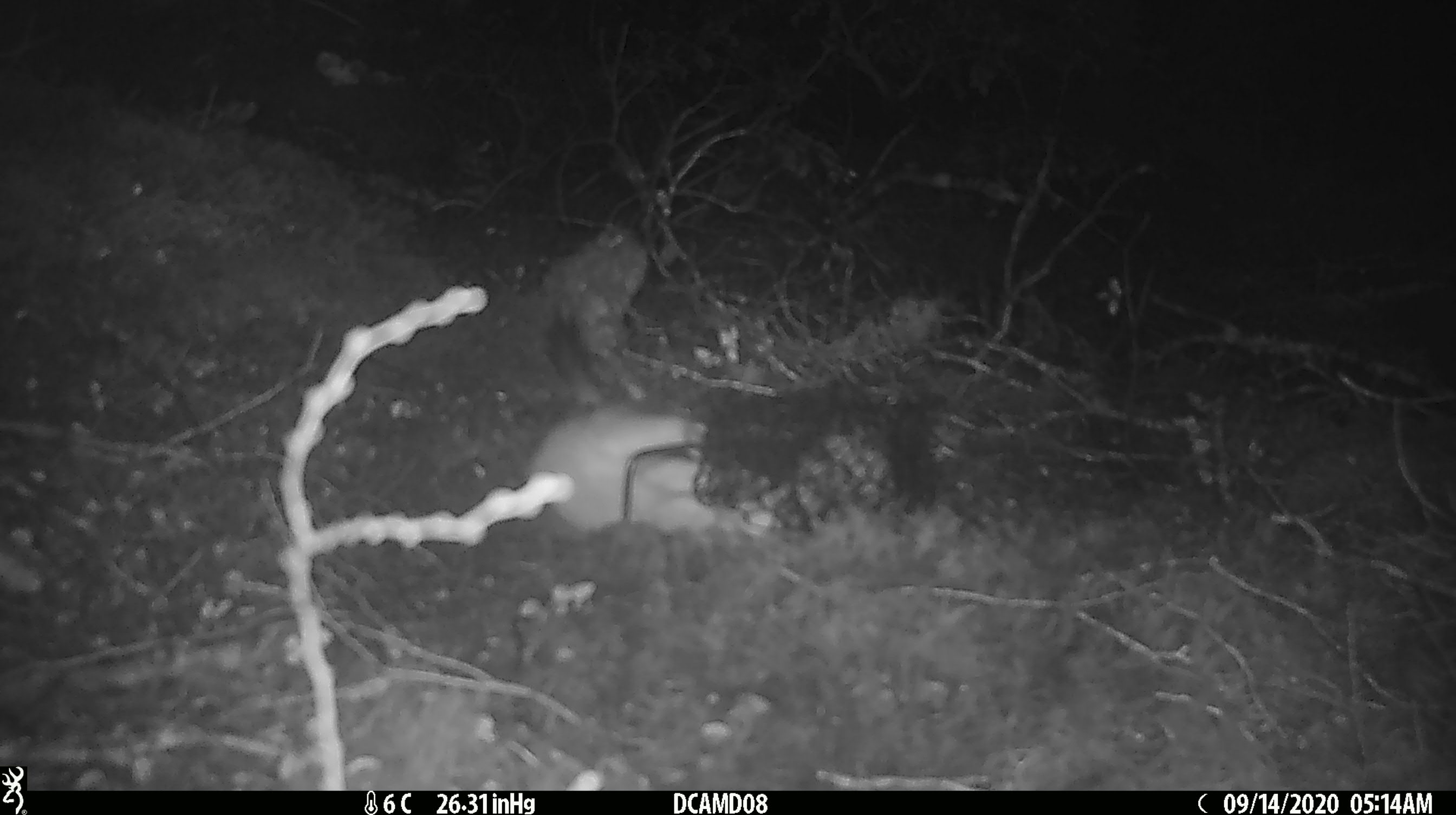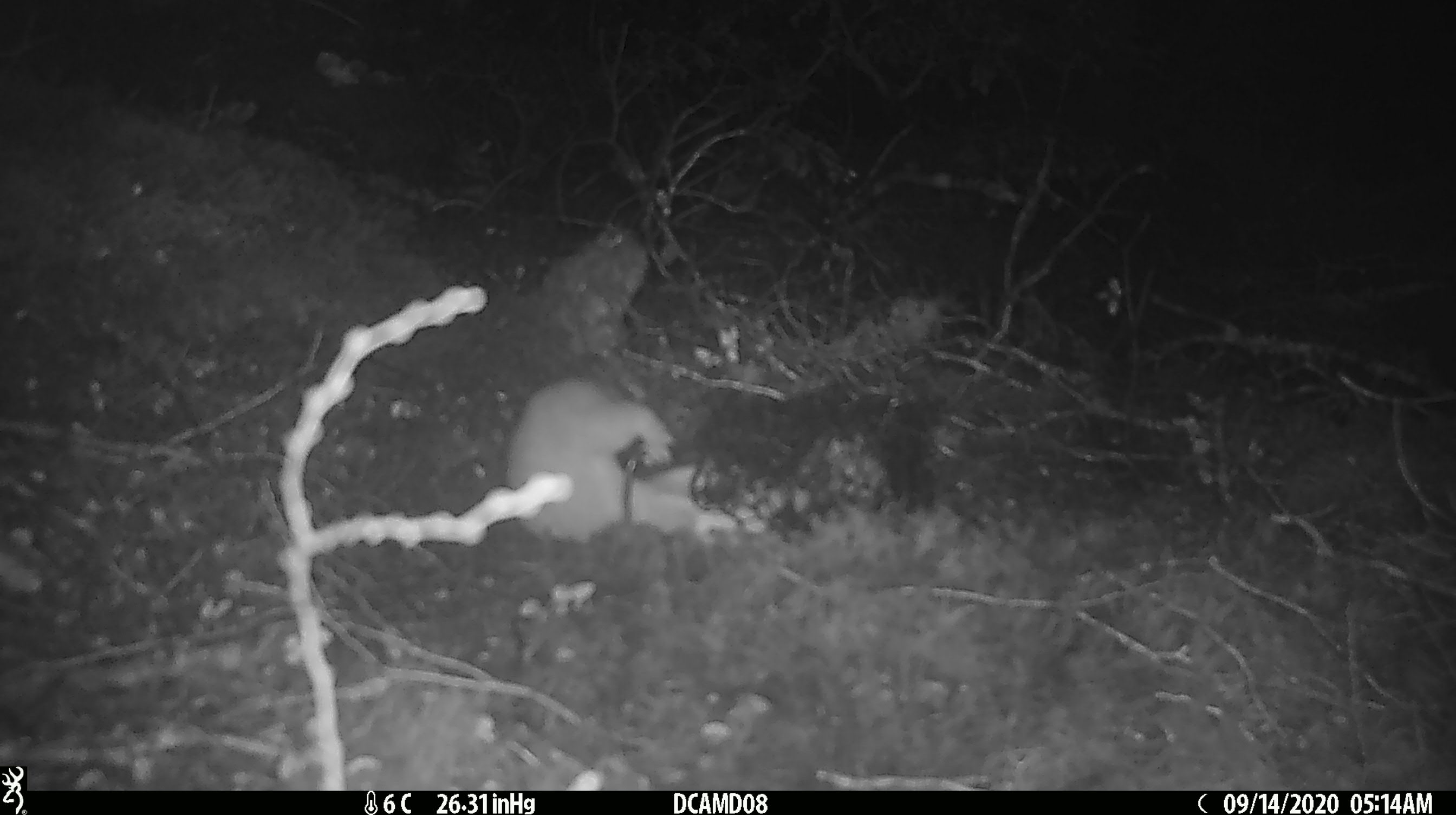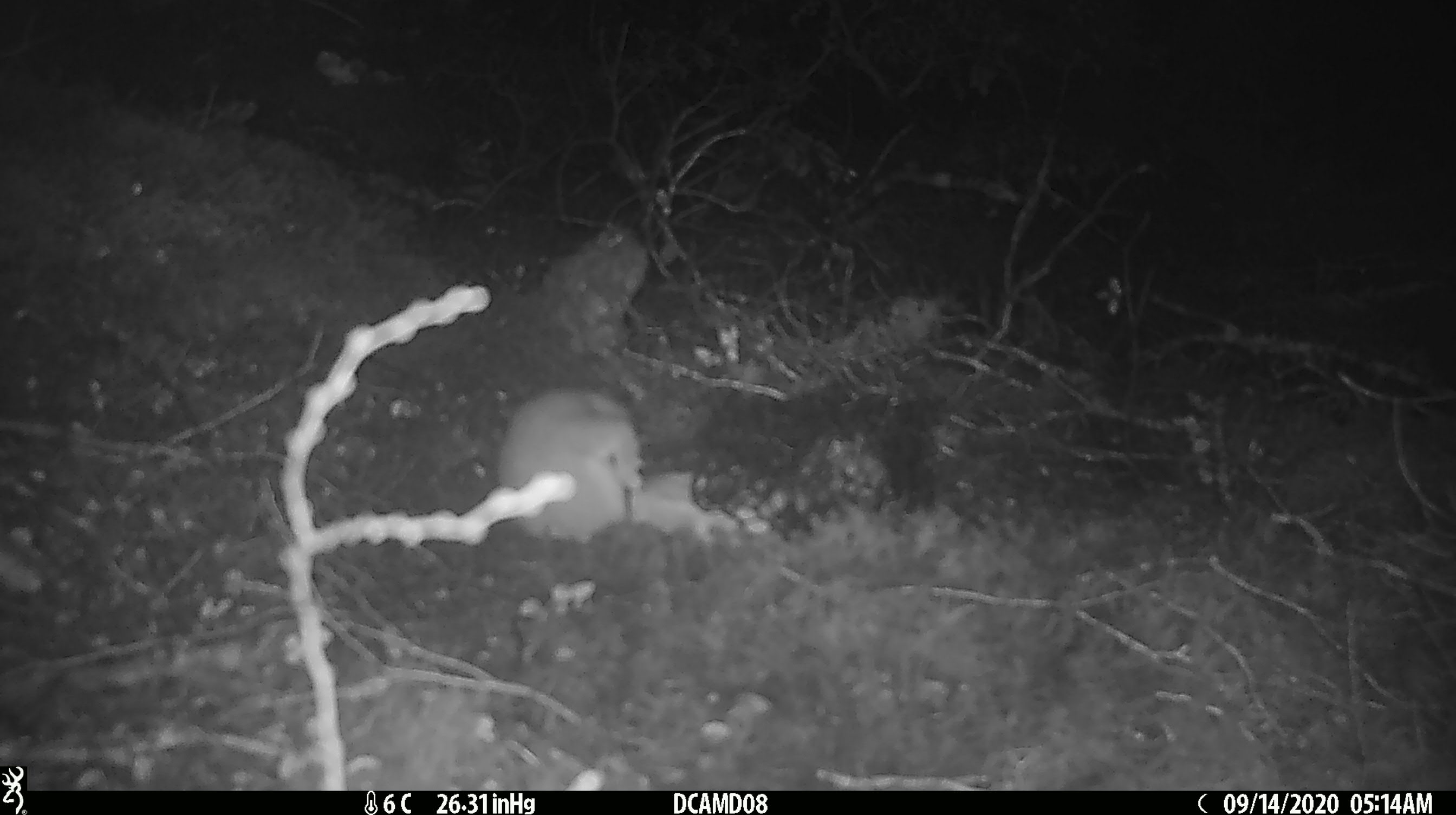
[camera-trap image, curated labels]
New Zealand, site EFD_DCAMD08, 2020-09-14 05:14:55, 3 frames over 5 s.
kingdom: Animalia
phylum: Chordata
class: Mammalia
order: Carnivora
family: Mustelidae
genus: Mustela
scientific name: Mustela erminea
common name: stoat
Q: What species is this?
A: Stoat (Mustela erminea).